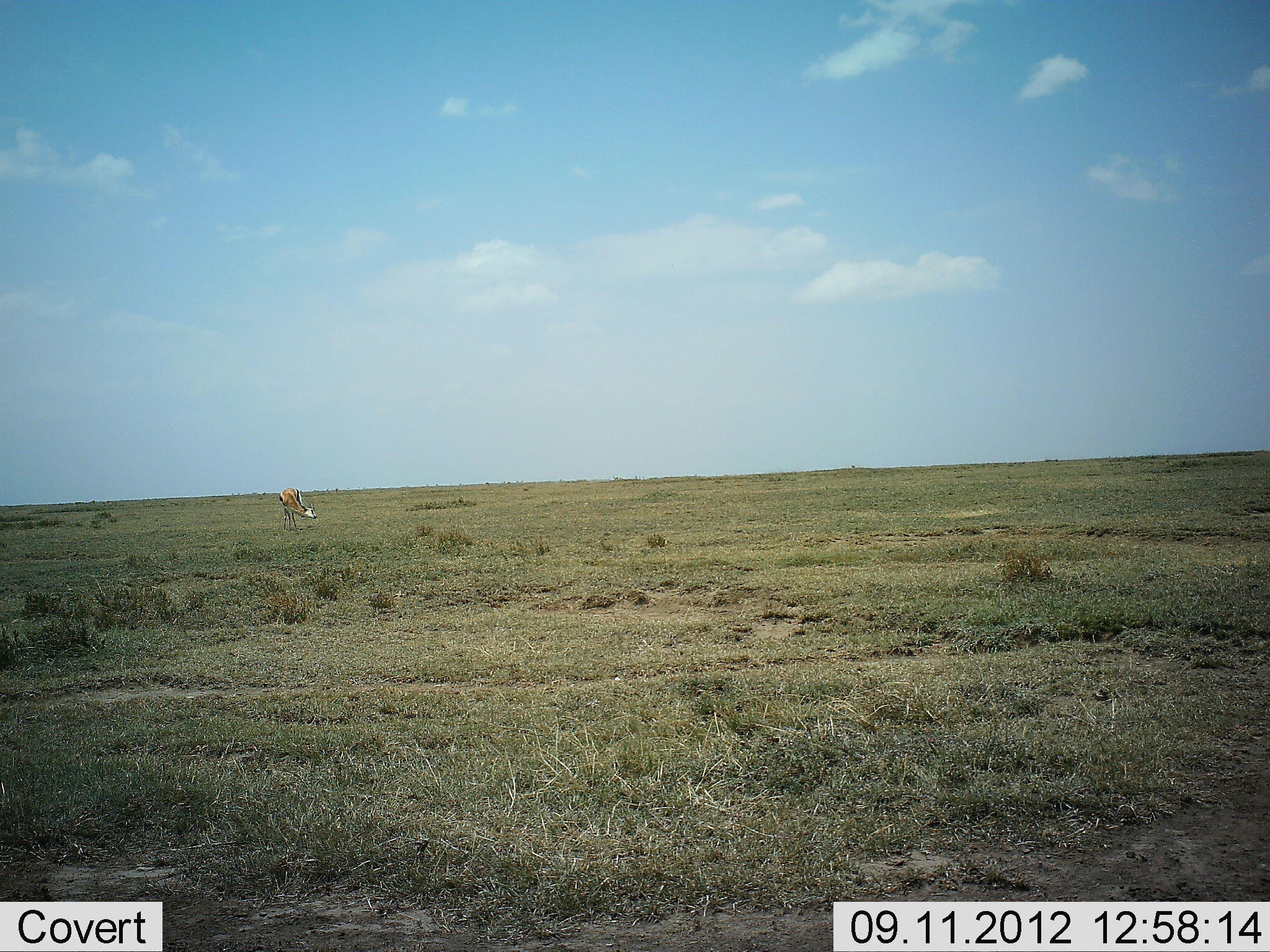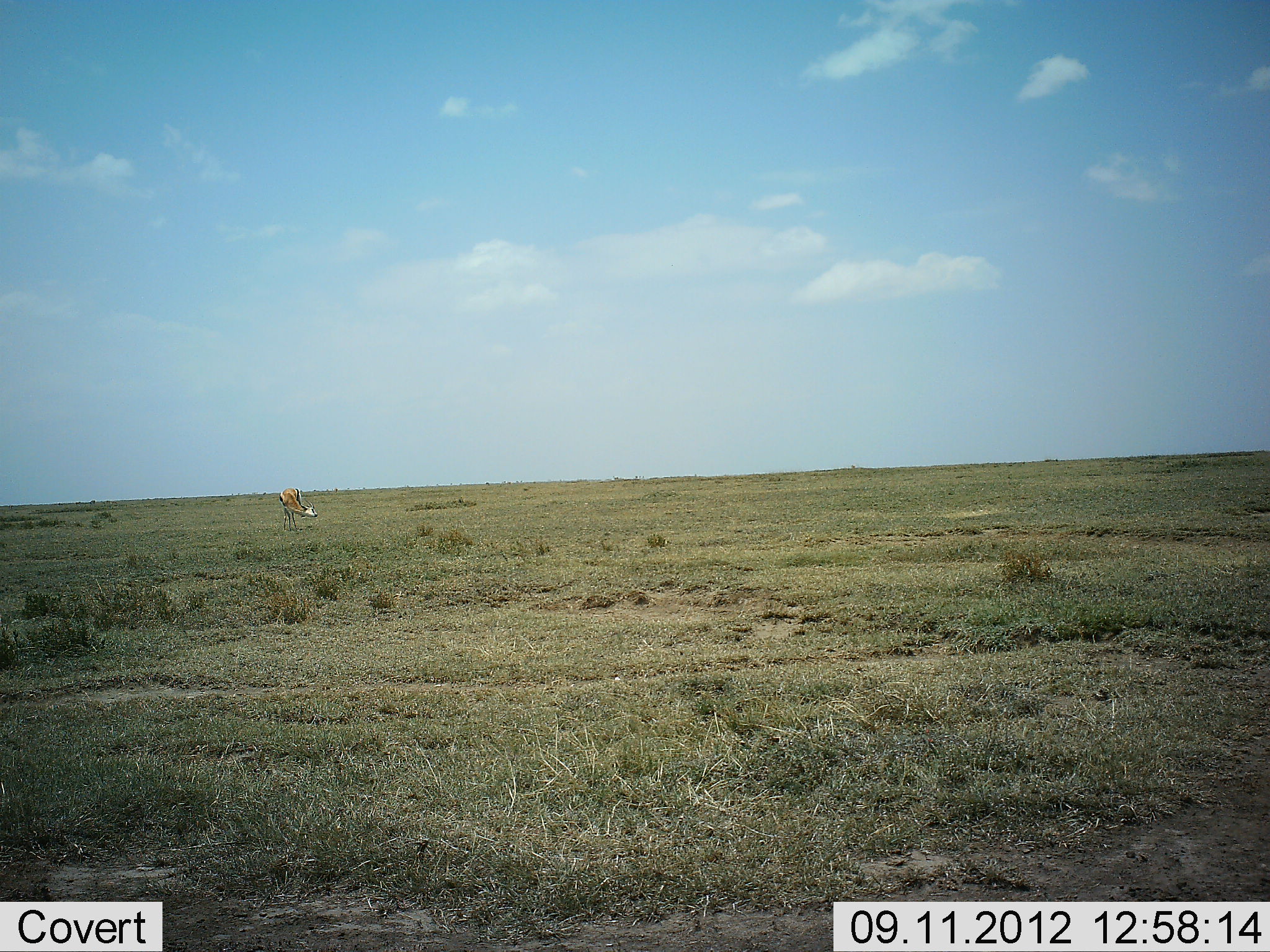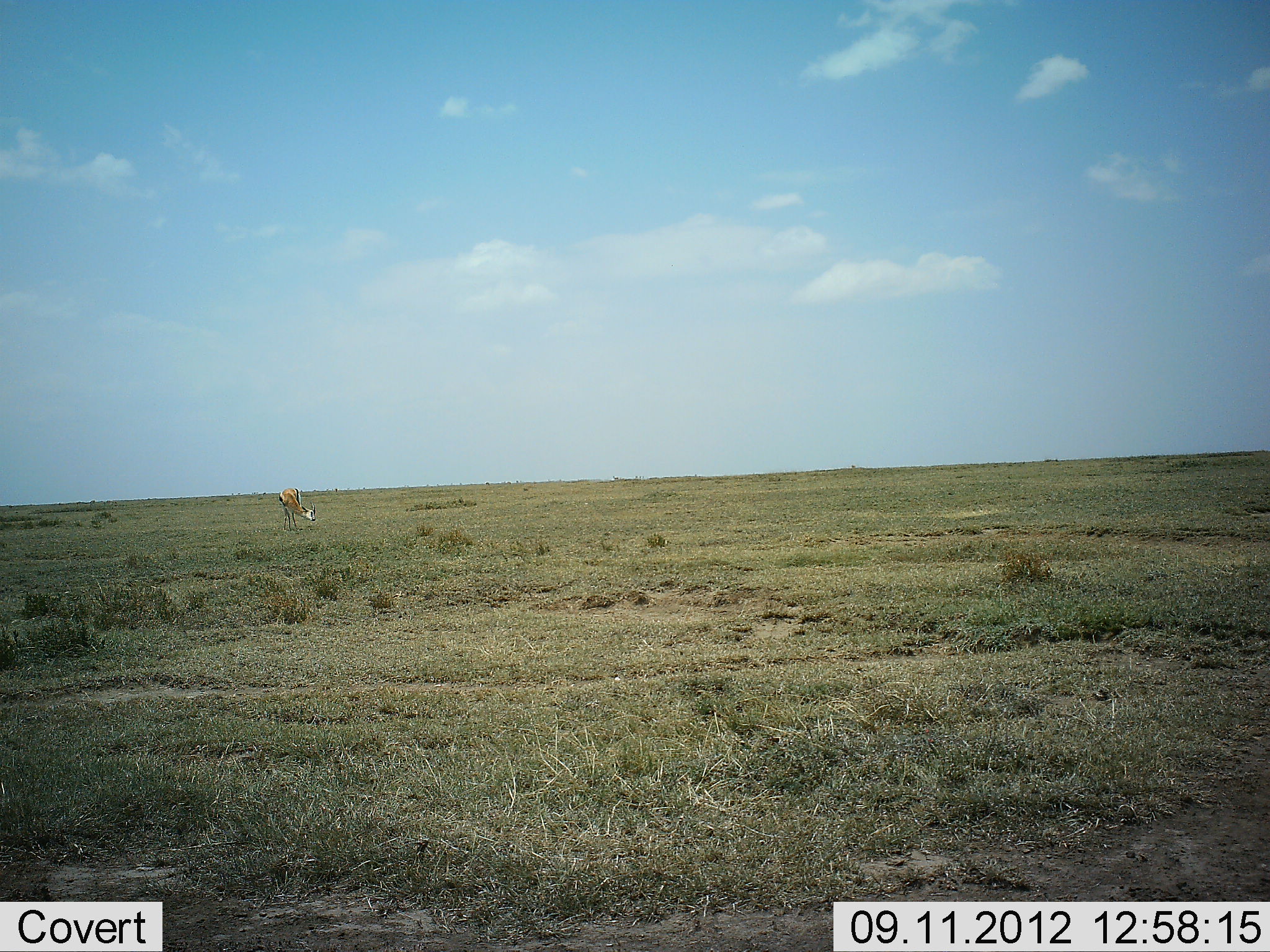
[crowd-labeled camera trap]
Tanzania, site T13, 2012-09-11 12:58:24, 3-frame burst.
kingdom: Animalia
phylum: Chordata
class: Mammalia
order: Artiodactyla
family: Bovidae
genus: Eudorcas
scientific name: Eudorcas thomsonii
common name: thomson's gazelle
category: gazellethomsons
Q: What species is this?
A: Gazellethomsons (thomson's gazelle) (Eudorcas thomsonii).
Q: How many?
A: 1.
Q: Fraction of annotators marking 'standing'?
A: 80%.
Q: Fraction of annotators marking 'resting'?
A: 0%.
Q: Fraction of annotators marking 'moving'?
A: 10%.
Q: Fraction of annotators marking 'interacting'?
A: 0%.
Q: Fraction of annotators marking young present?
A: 0%.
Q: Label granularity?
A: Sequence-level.